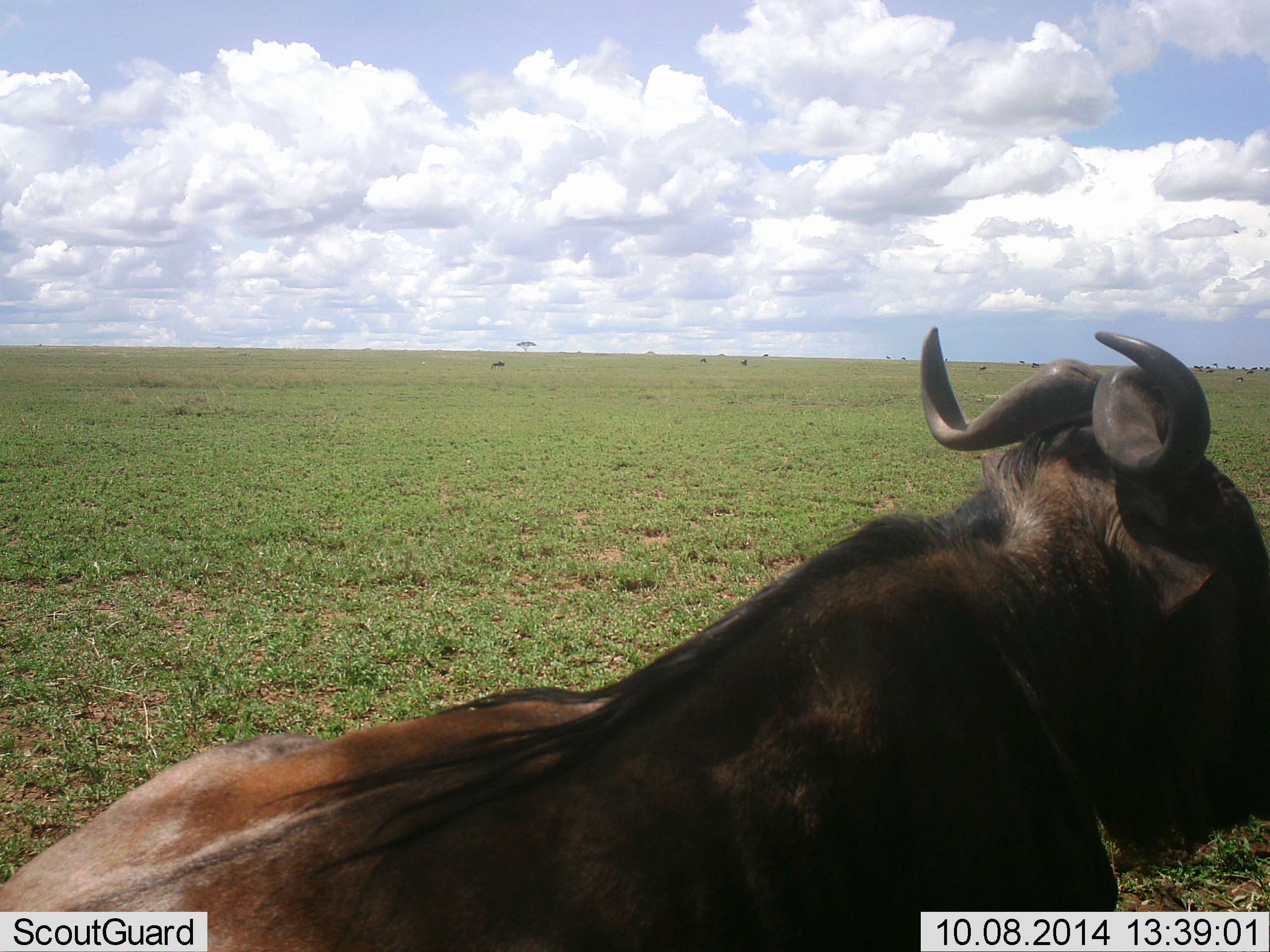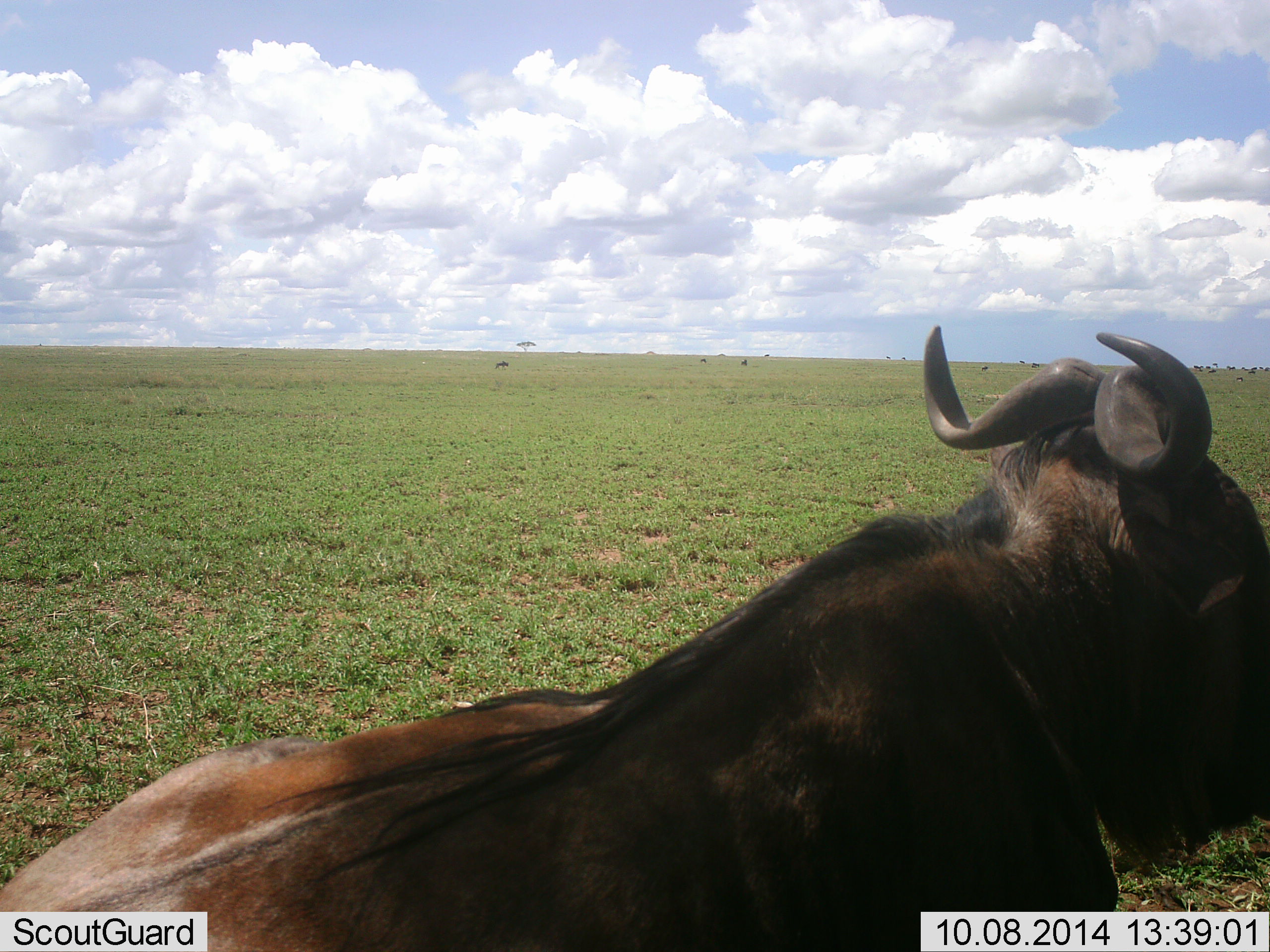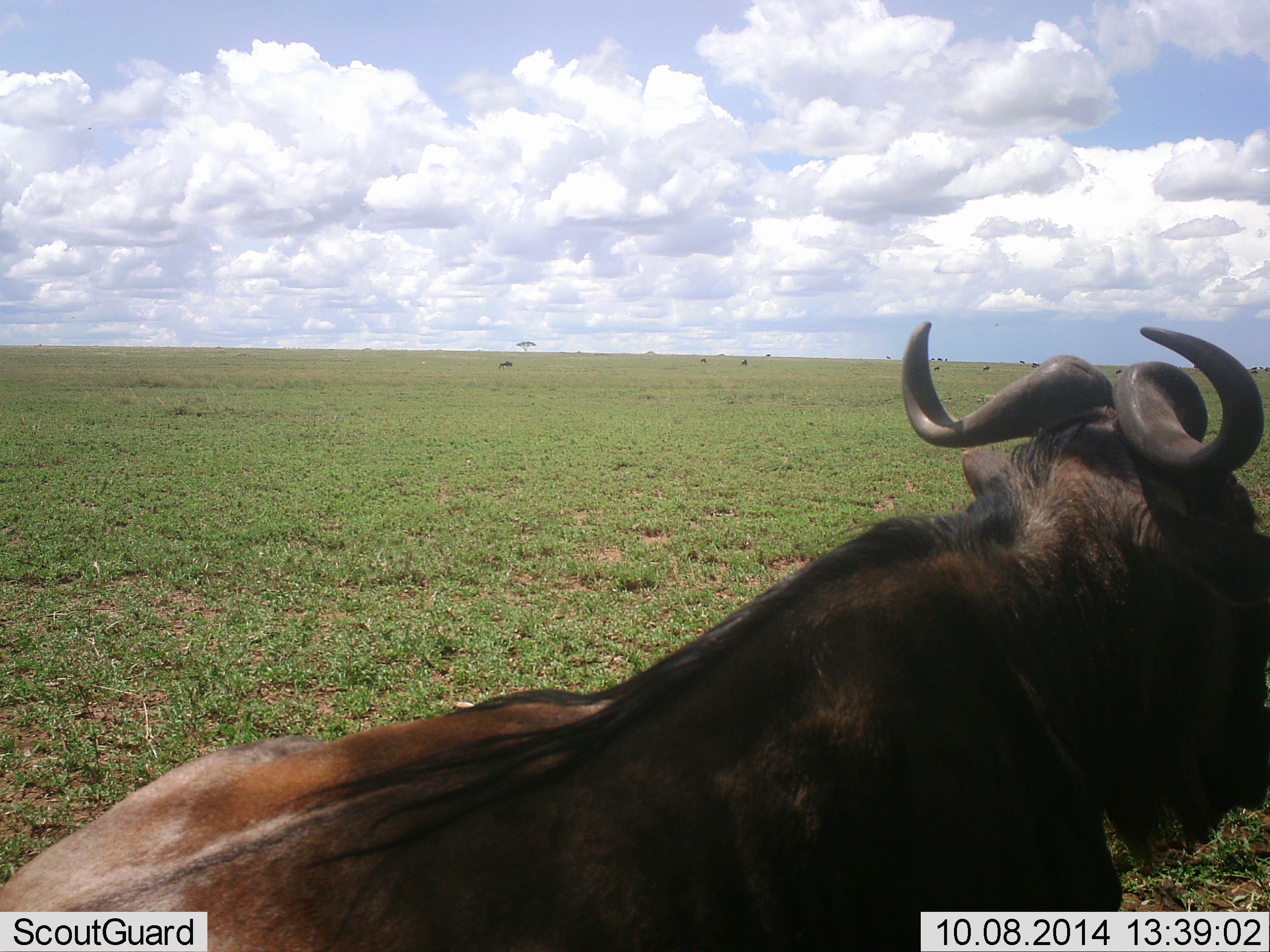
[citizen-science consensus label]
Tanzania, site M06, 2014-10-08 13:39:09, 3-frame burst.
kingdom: Animalia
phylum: Chordata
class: Mammalia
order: Artiodactyla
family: Bovidae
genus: Connochaetes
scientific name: Connochaetes taurinus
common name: blue wildebeest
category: wildebeest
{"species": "wildebeest (blue wildebeest) (Connochaetes taurinus)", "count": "1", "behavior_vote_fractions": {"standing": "9%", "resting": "91%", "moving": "9%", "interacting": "0%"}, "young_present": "0%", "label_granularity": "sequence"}